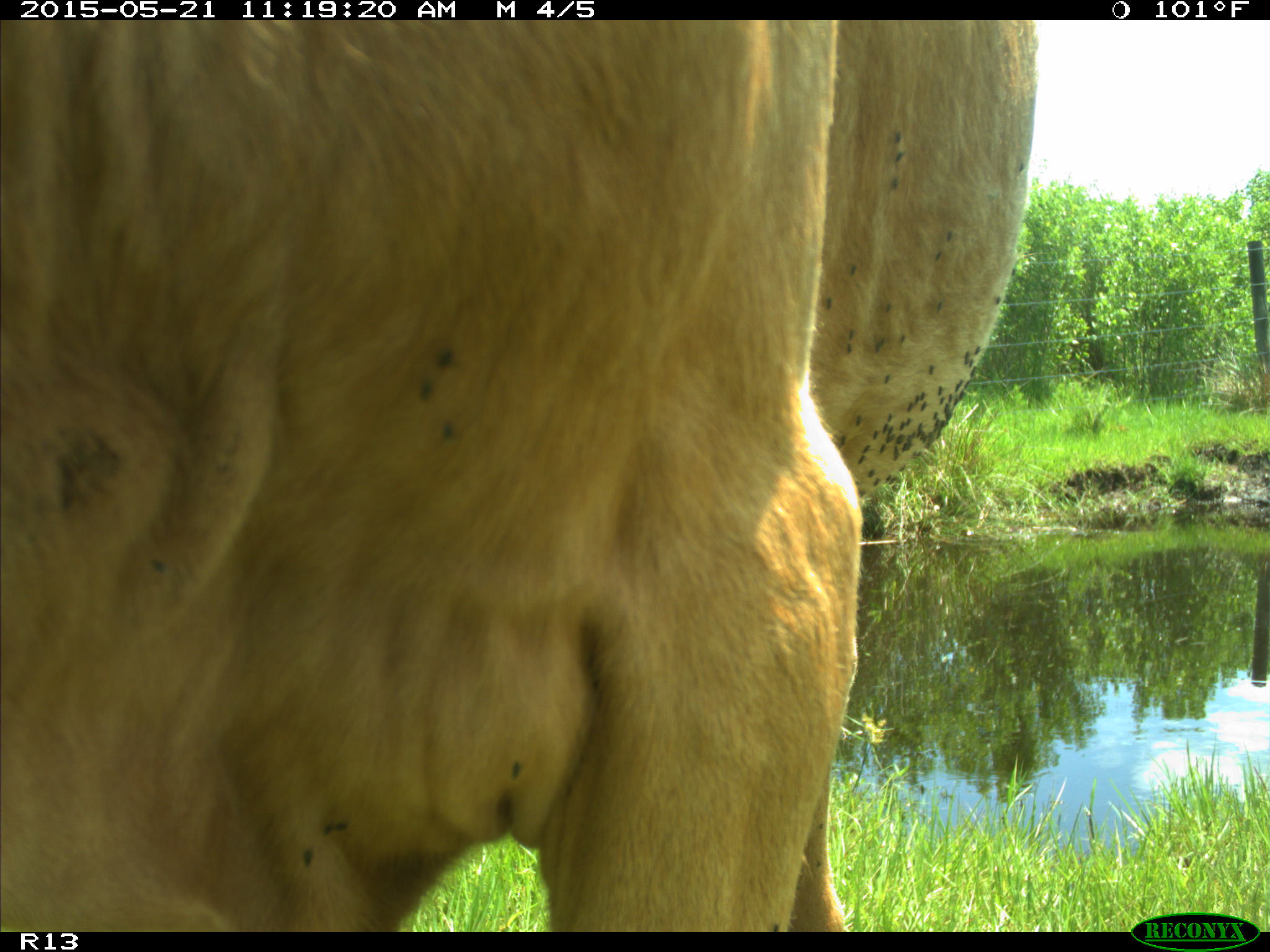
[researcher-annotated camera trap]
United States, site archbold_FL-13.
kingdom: Animalia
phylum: Chordata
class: Mammalia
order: Artiodactyla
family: Bovidae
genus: Bos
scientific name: Bos taurus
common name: domestic cow